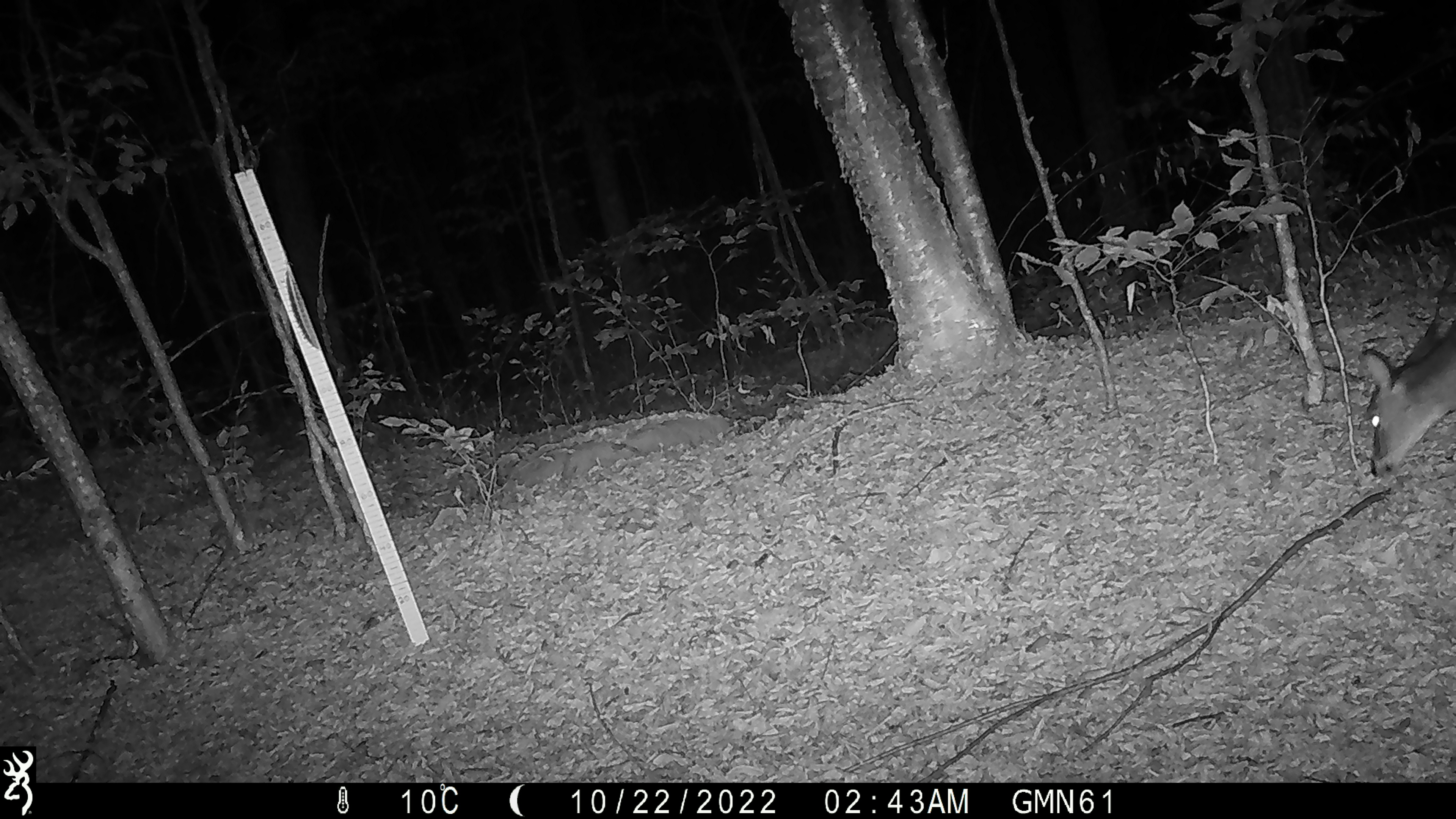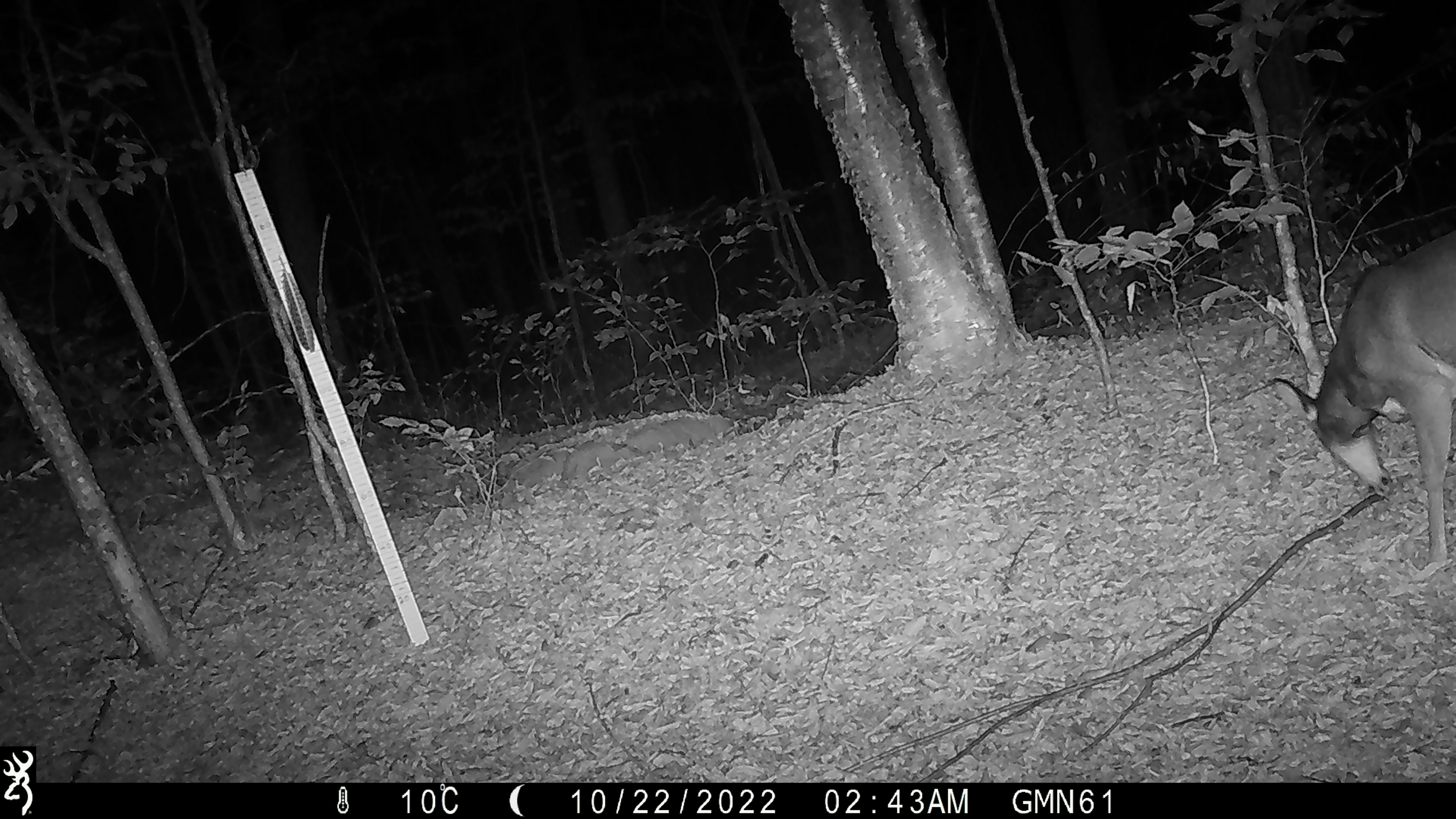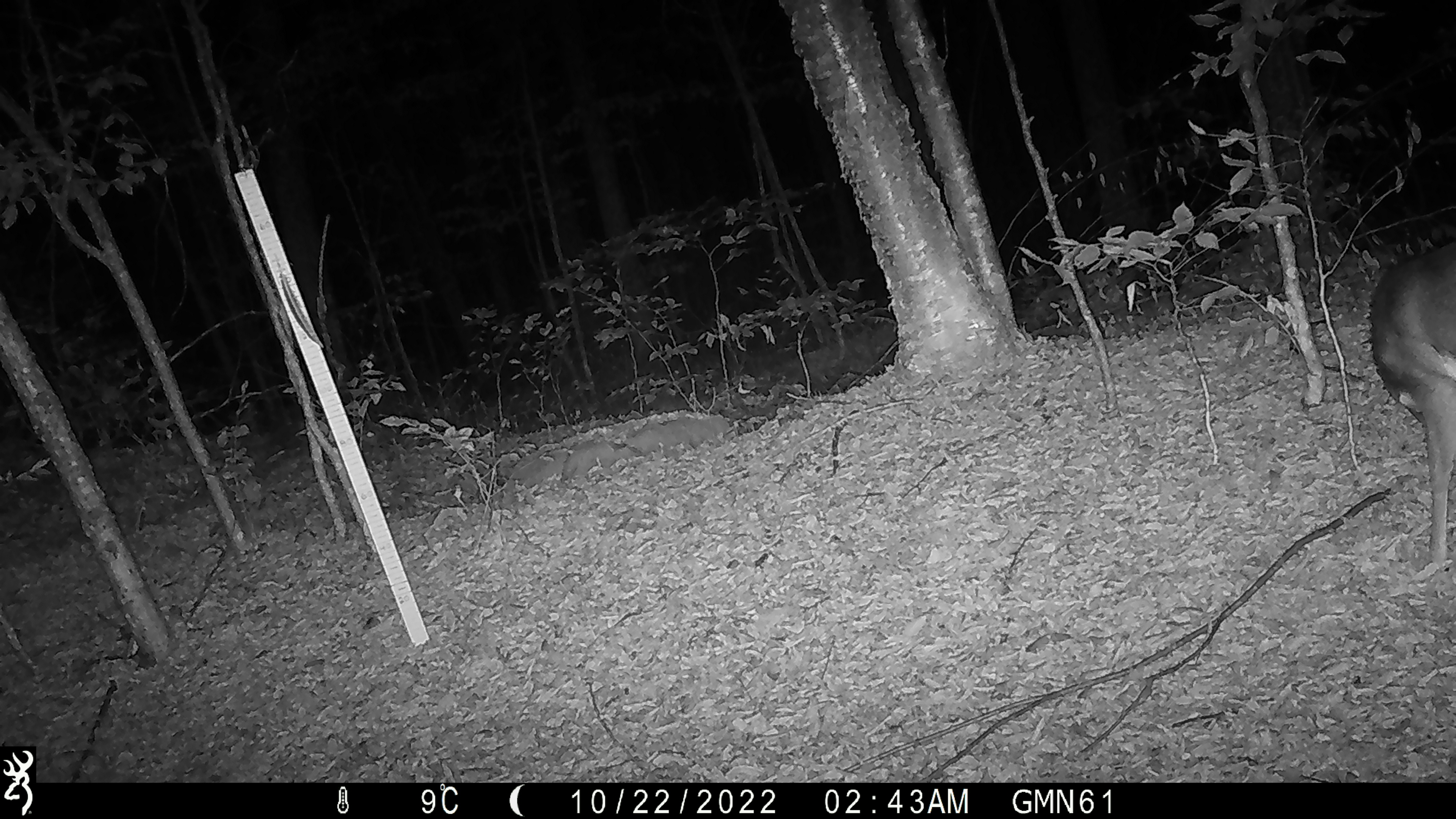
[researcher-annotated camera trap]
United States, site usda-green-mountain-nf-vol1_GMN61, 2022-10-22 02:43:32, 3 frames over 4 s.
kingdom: Animalia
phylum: Chordata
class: Mammalia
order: Artiodactyla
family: Cervidae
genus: Odocoileus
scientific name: Odocoileus virginianus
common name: white-tailed deer